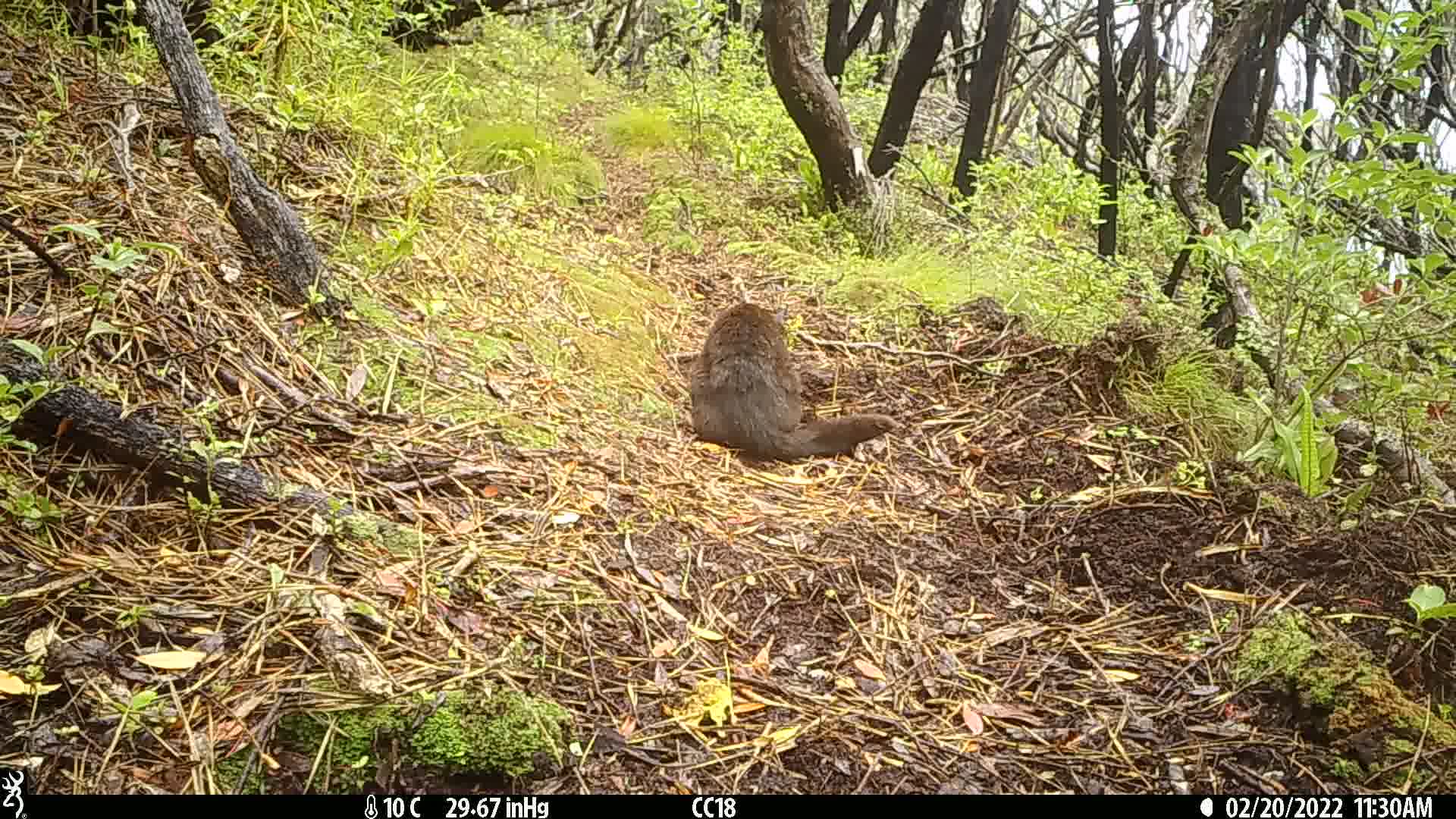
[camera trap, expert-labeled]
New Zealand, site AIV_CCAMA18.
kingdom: Animalia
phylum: Chordata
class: Mammalia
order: Carnivora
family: Felidae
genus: Felis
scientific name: Felis catus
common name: domestic cat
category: cat